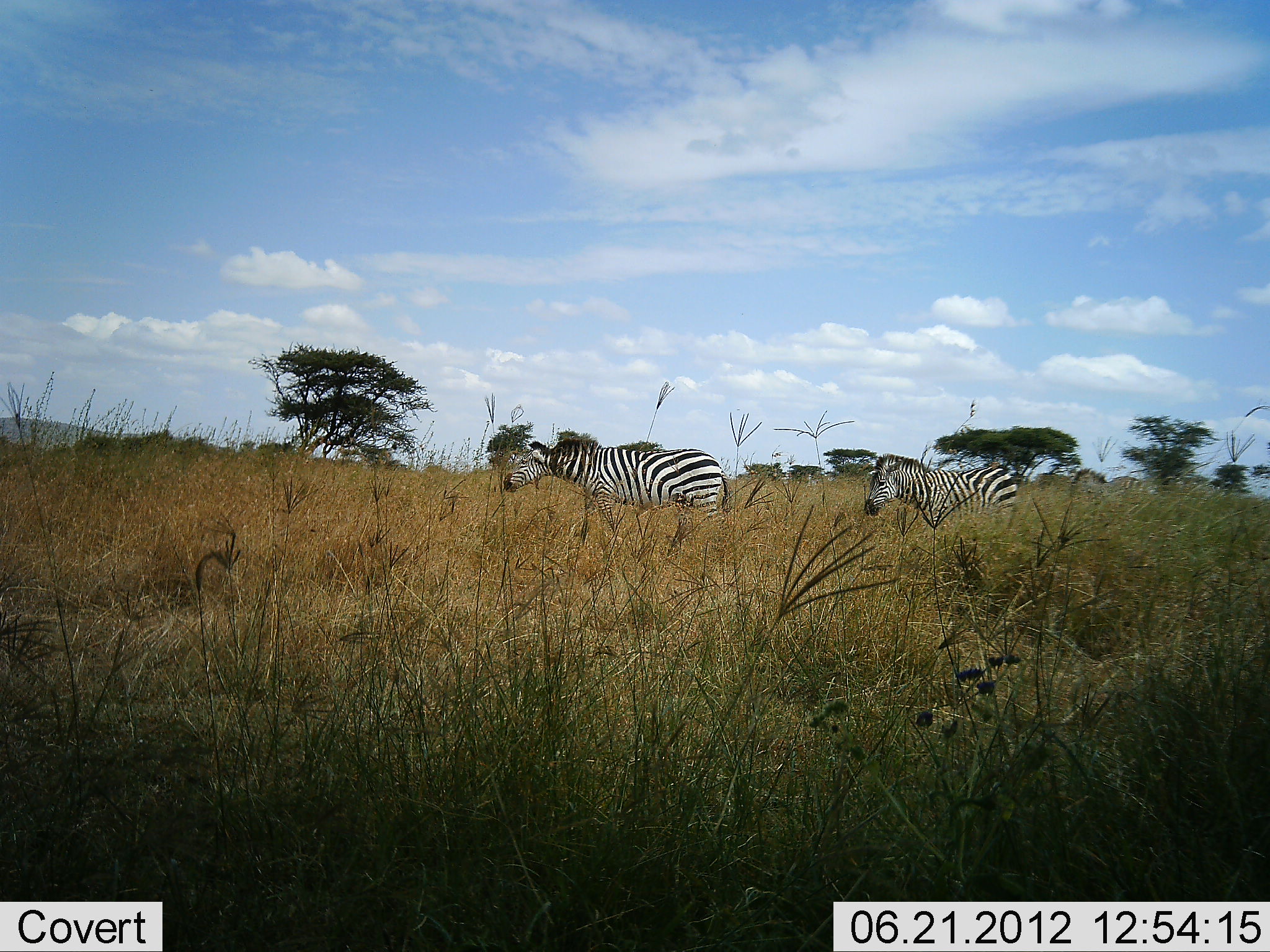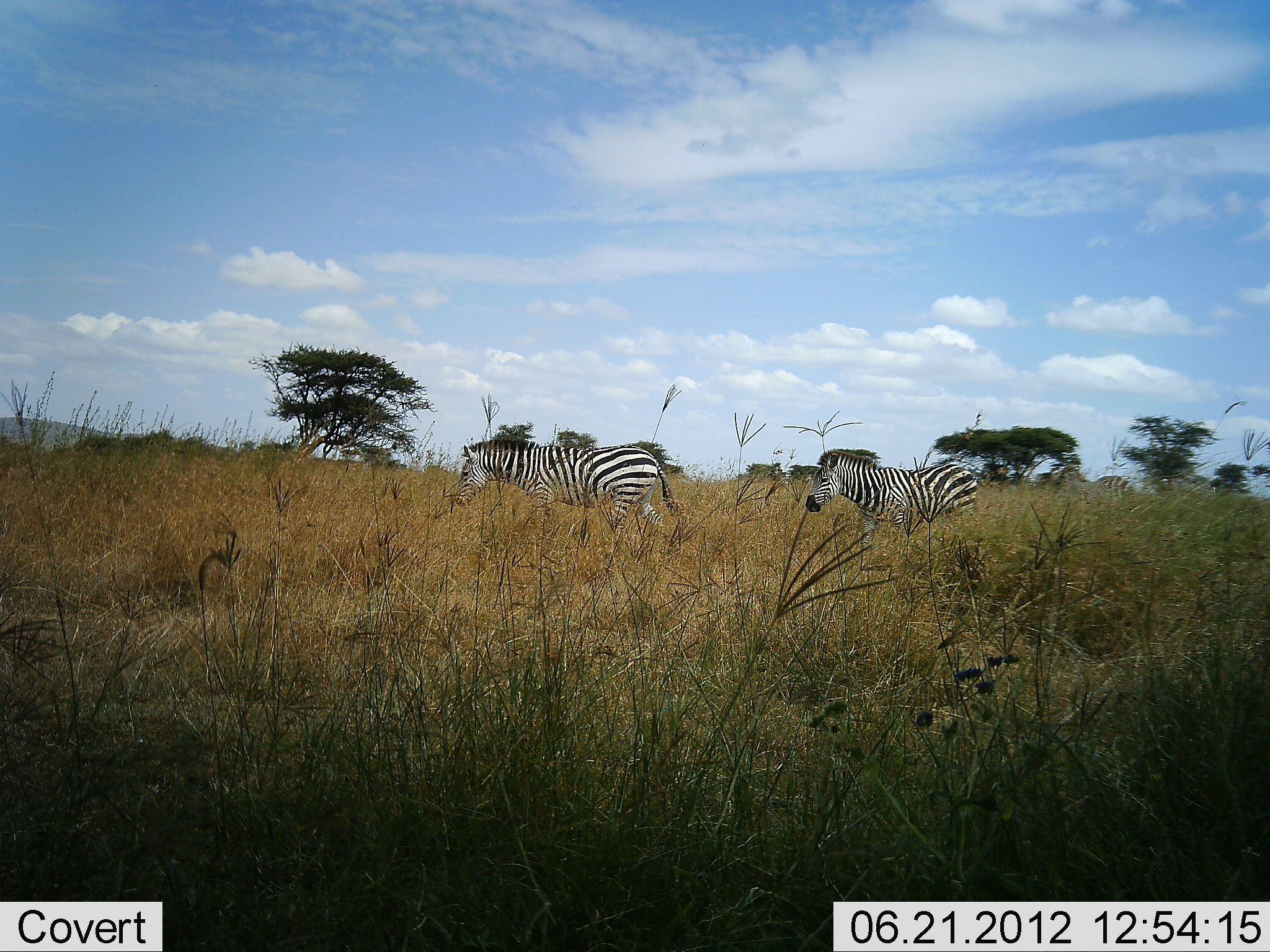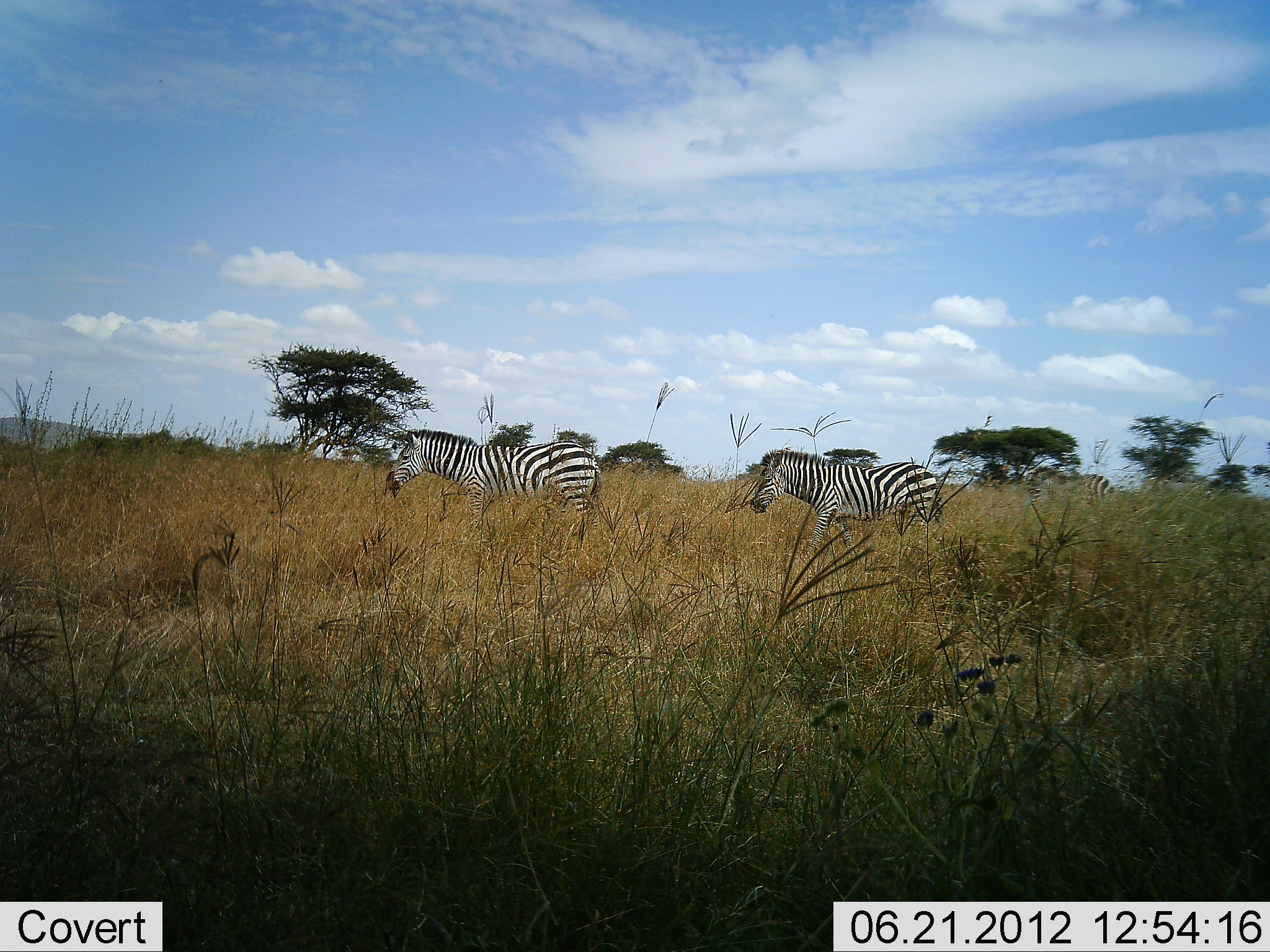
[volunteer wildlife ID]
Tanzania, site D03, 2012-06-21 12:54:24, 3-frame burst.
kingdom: Animalia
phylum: Chordata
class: Mammalia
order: Perissodactyla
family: Equidae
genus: Equus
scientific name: Equus quagga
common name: plains zebra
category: zebra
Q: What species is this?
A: Zebra (plains zebra) (Equus quagga).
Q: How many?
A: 3.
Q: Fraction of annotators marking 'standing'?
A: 10%.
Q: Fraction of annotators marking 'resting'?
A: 0%.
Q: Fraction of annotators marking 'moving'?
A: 100%.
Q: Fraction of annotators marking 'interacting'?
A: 0%.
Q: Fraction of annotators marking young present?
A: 0%.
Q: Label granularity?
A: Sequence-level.